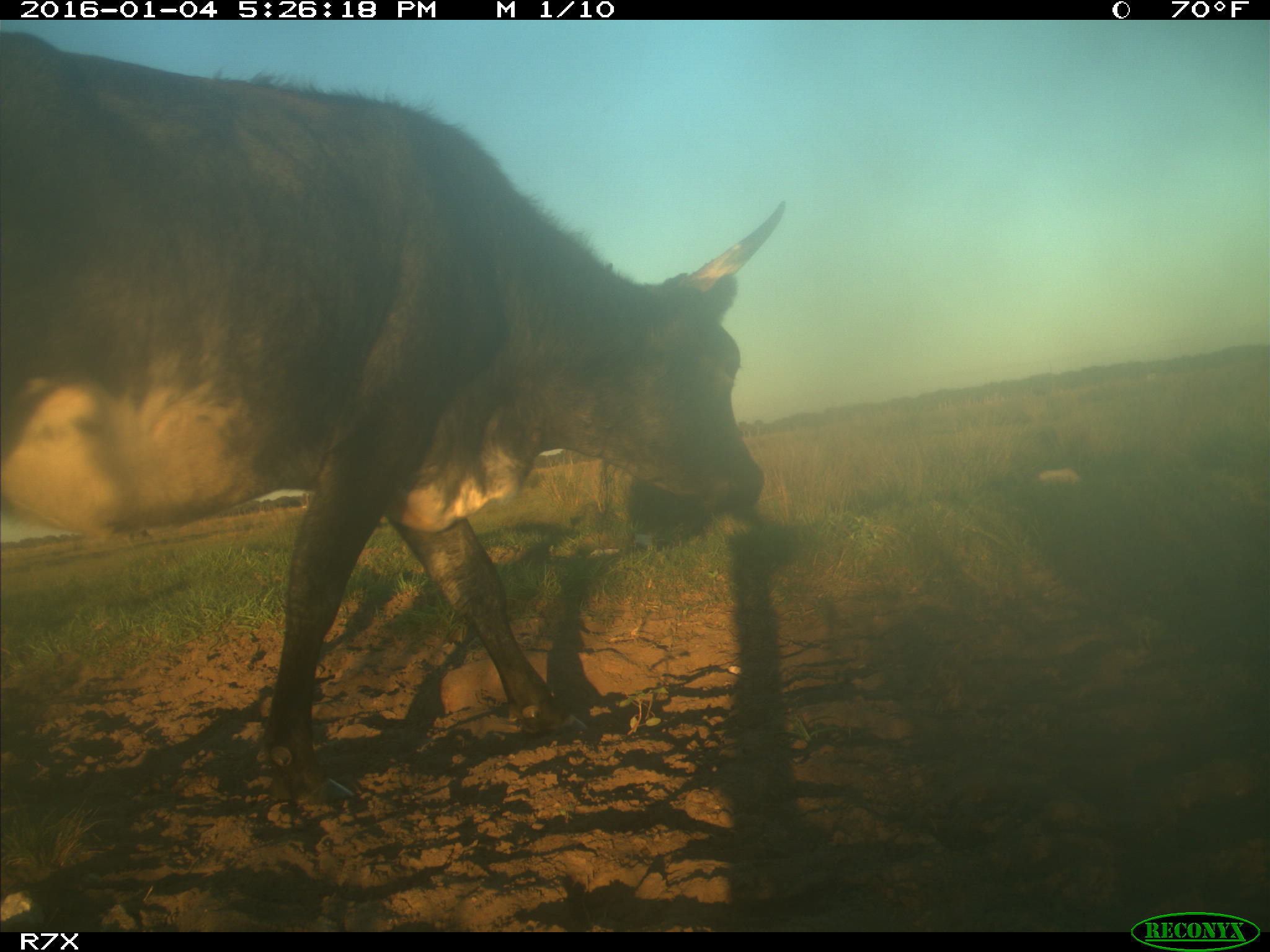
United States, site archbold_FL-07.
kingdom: Animalia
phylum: Chordata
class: Mammalia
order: Artiodactyla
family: Bovidae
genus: Bos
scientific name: Bos taurus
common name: domestic cow